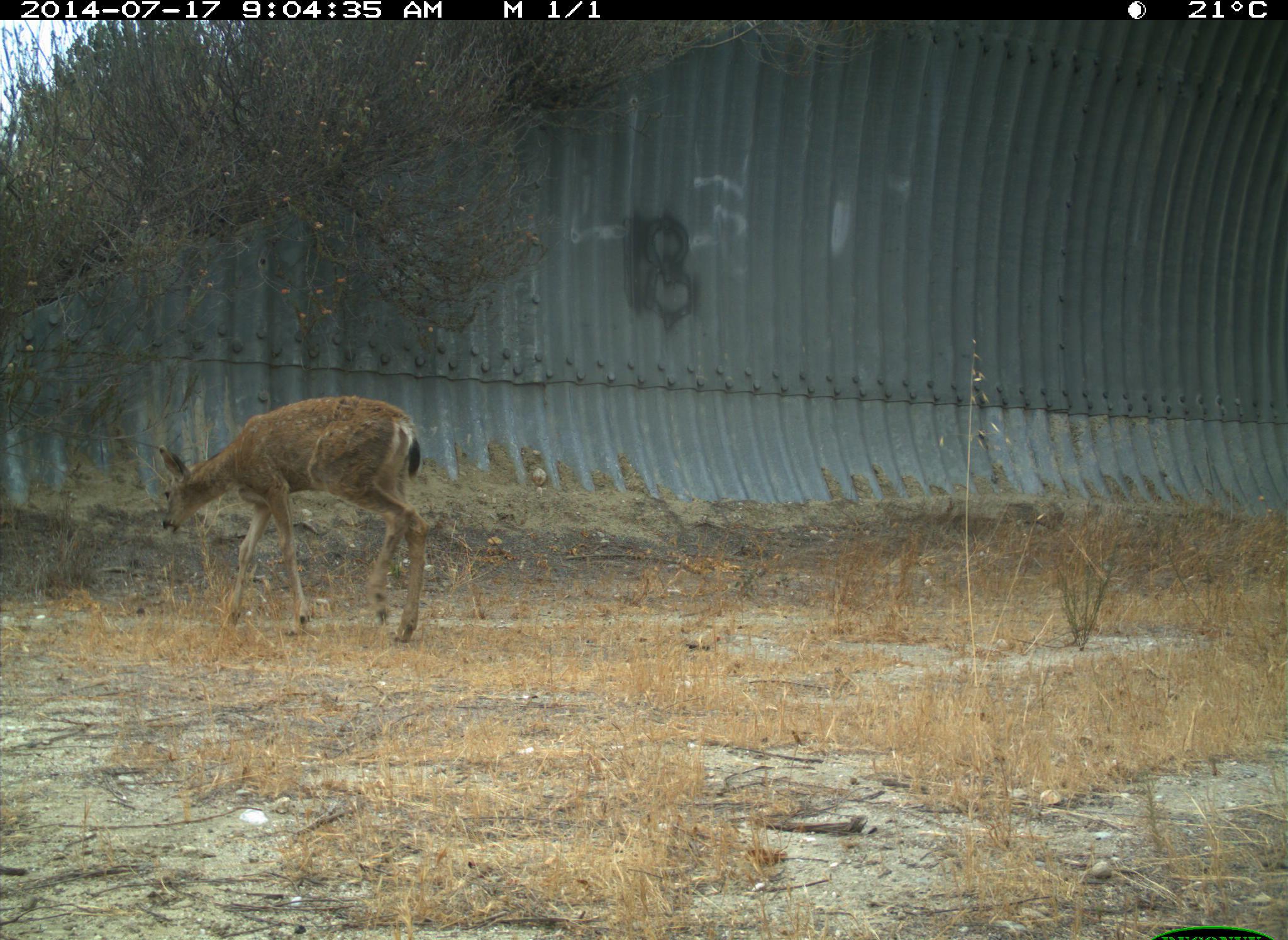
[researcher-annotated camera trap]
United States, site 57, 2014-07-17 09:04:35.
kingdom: Animalia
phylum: Chordata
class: Mammalia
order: Artiodactyla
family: Cervidae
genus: Odocoileus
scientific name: Odocoileus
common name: deer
Deer (Odocoileus).